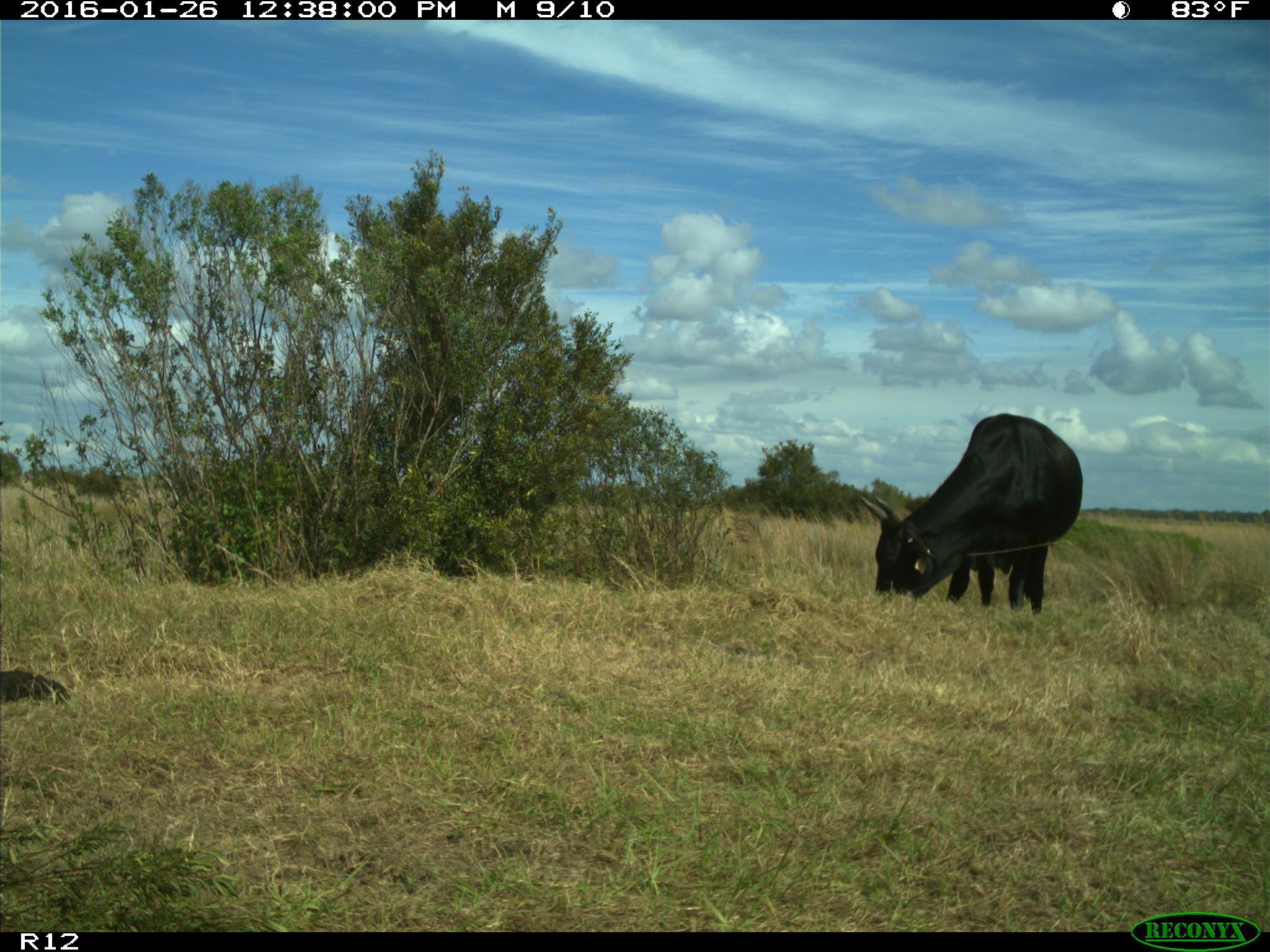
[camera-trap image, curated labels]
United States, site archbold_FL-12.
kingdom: Animalia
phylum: Chordata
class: Mammalia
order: Artiodactyla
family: Bovidae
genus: Bos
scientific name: Bos taurus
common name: domestic cow